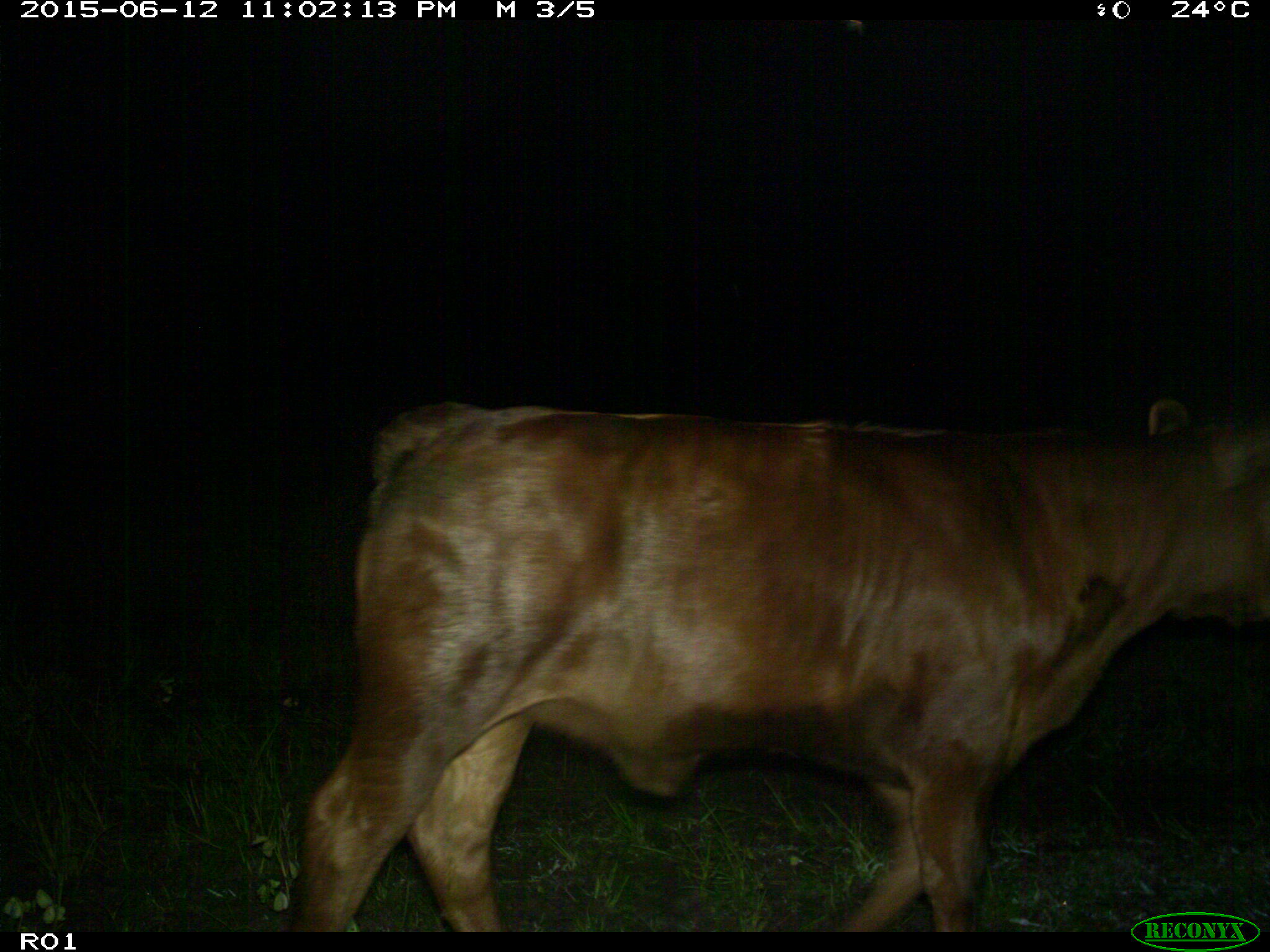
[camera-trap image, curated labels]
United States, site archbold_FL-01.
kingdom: Animalia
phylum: Chordata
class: Mammalia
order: Artiodactyla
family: Bovidae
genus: Bos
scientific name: Bos taurus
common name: domestic cow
Bos taurus (domestic cow).